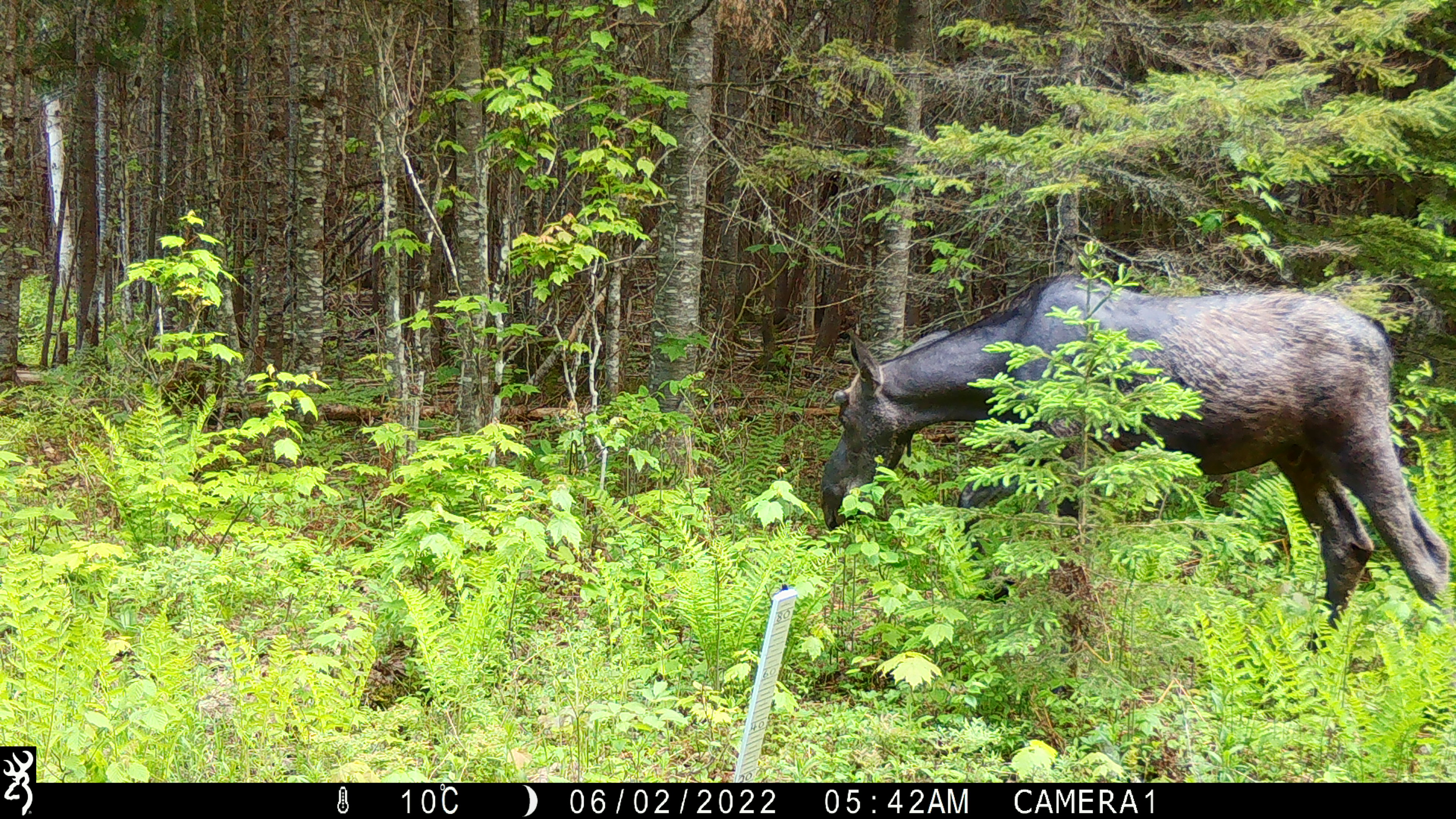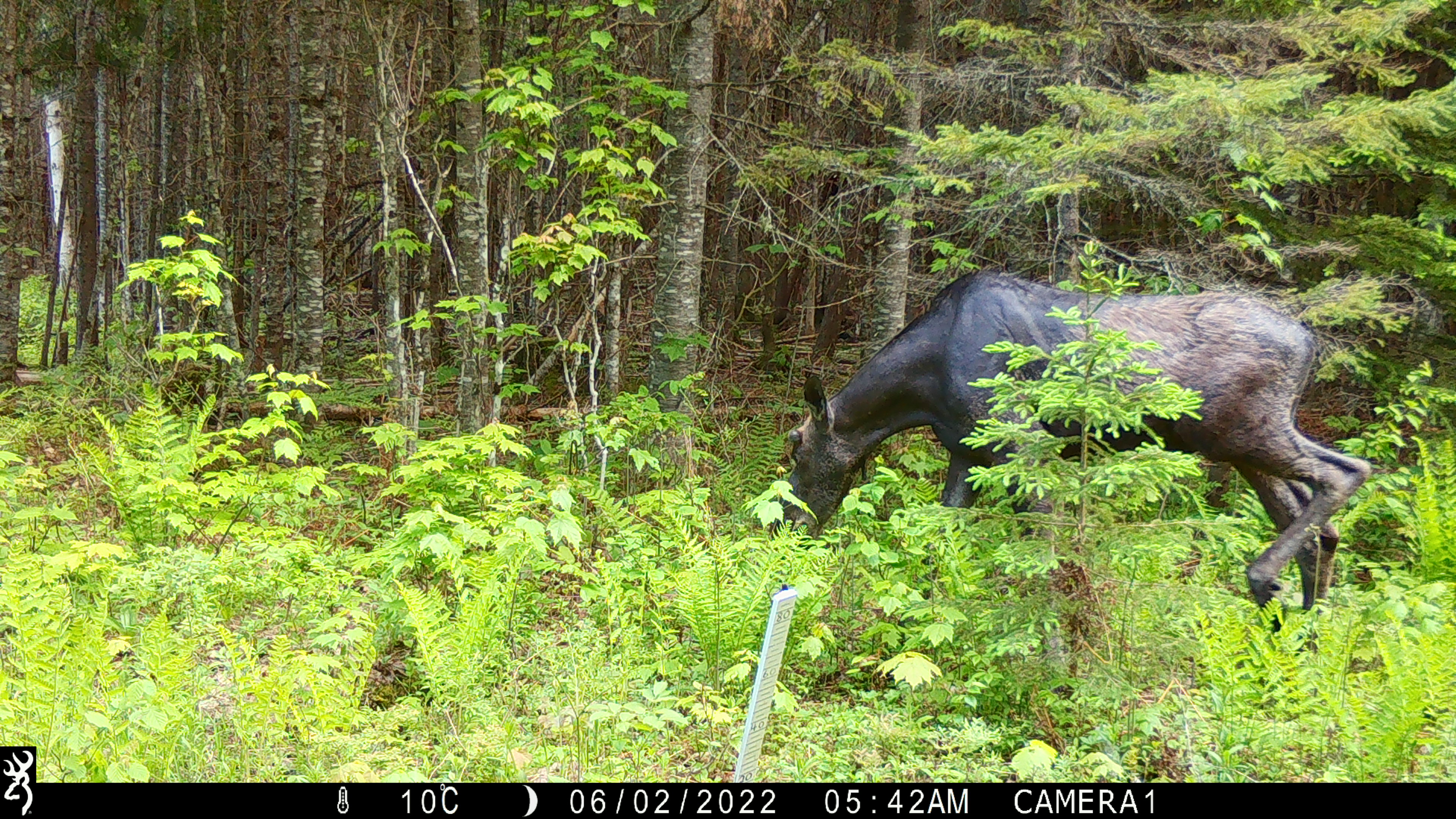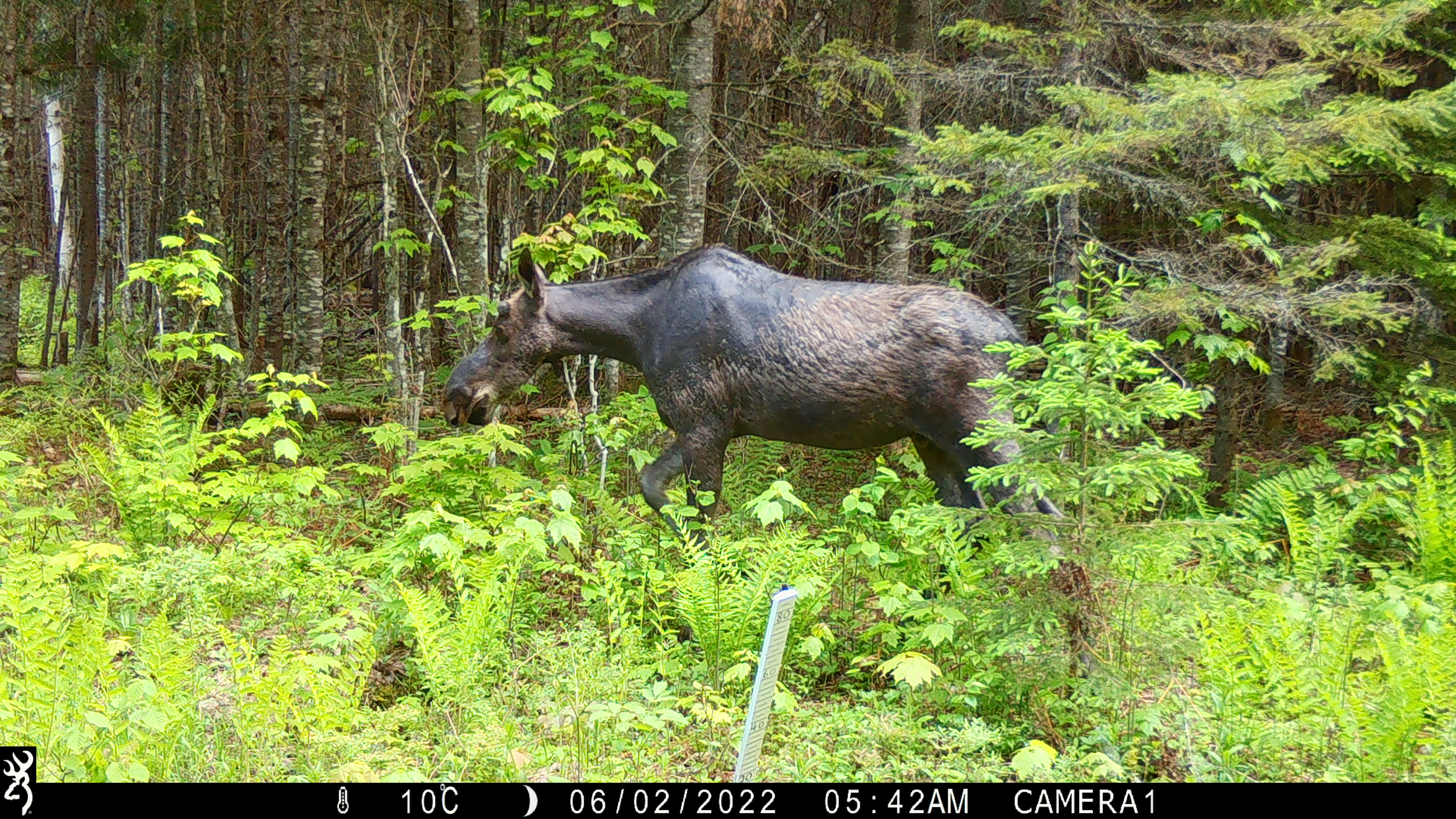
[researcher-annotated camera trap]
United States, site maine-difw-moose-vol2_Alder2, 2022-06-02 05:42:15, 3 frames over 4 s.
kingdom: Animalia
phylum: Chordata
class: Mammalia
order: Artiodactyla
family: Cervidae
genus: Alces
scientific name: Alces alces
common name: moose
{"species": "moose (Alces alces)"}